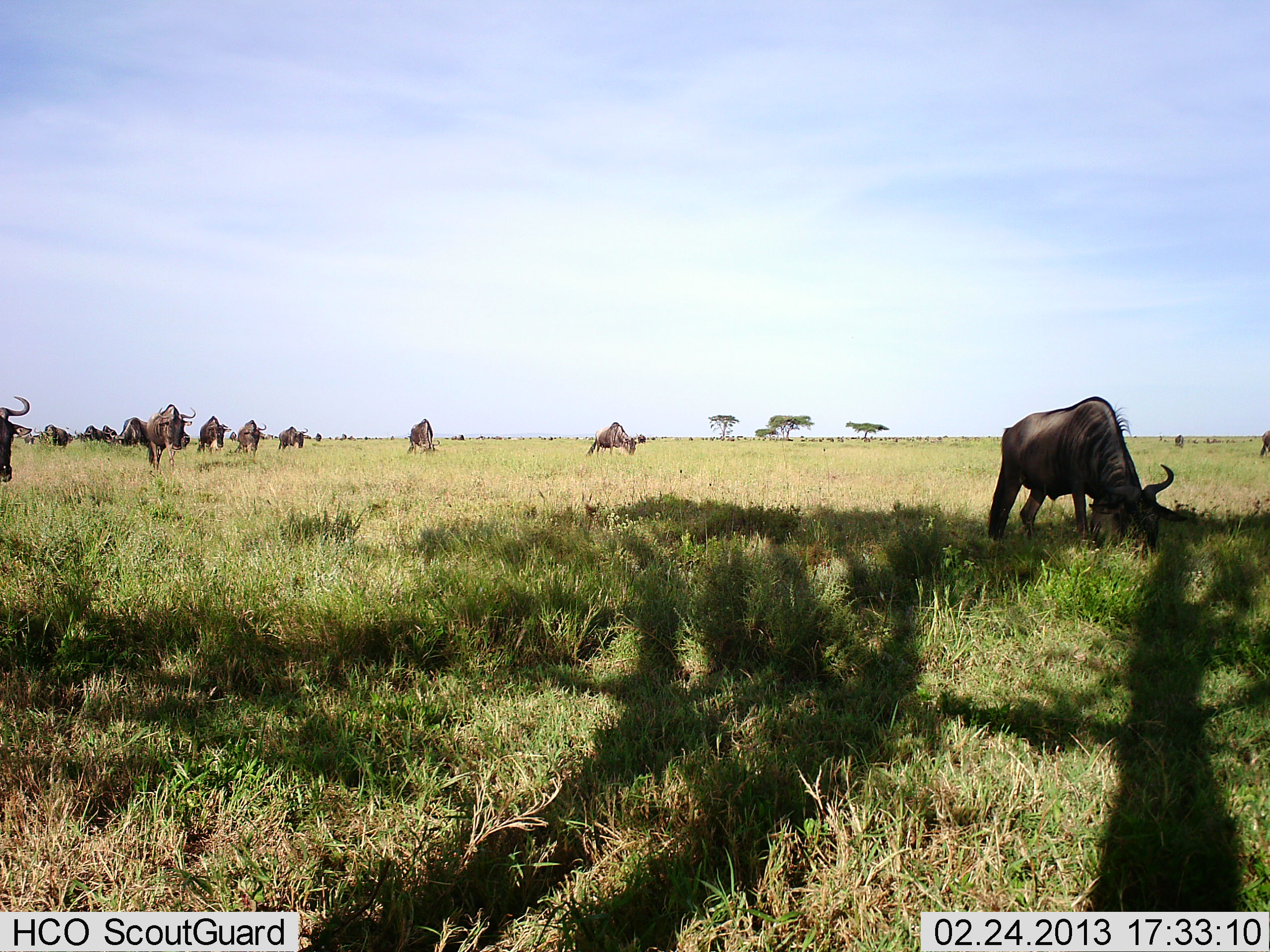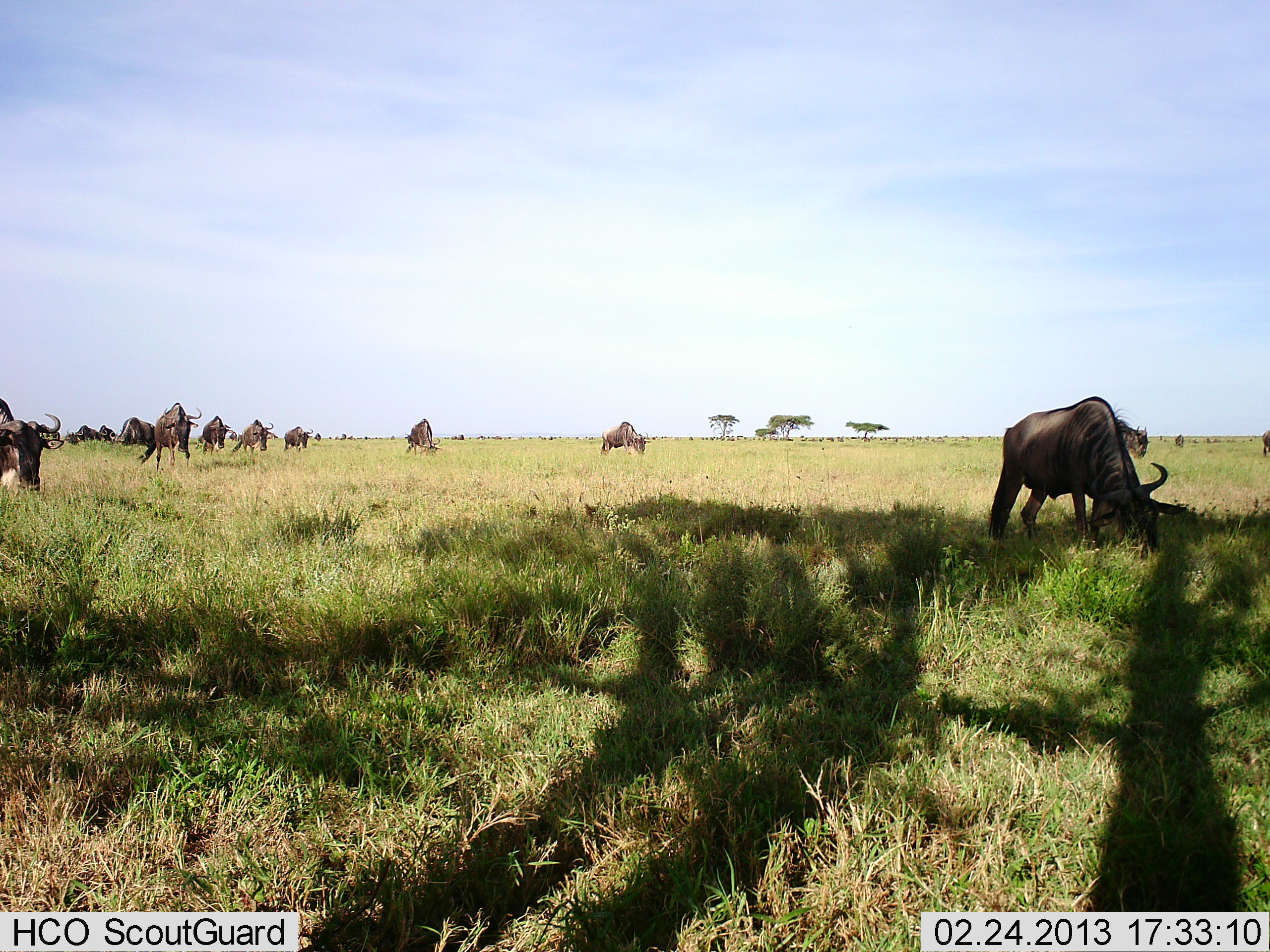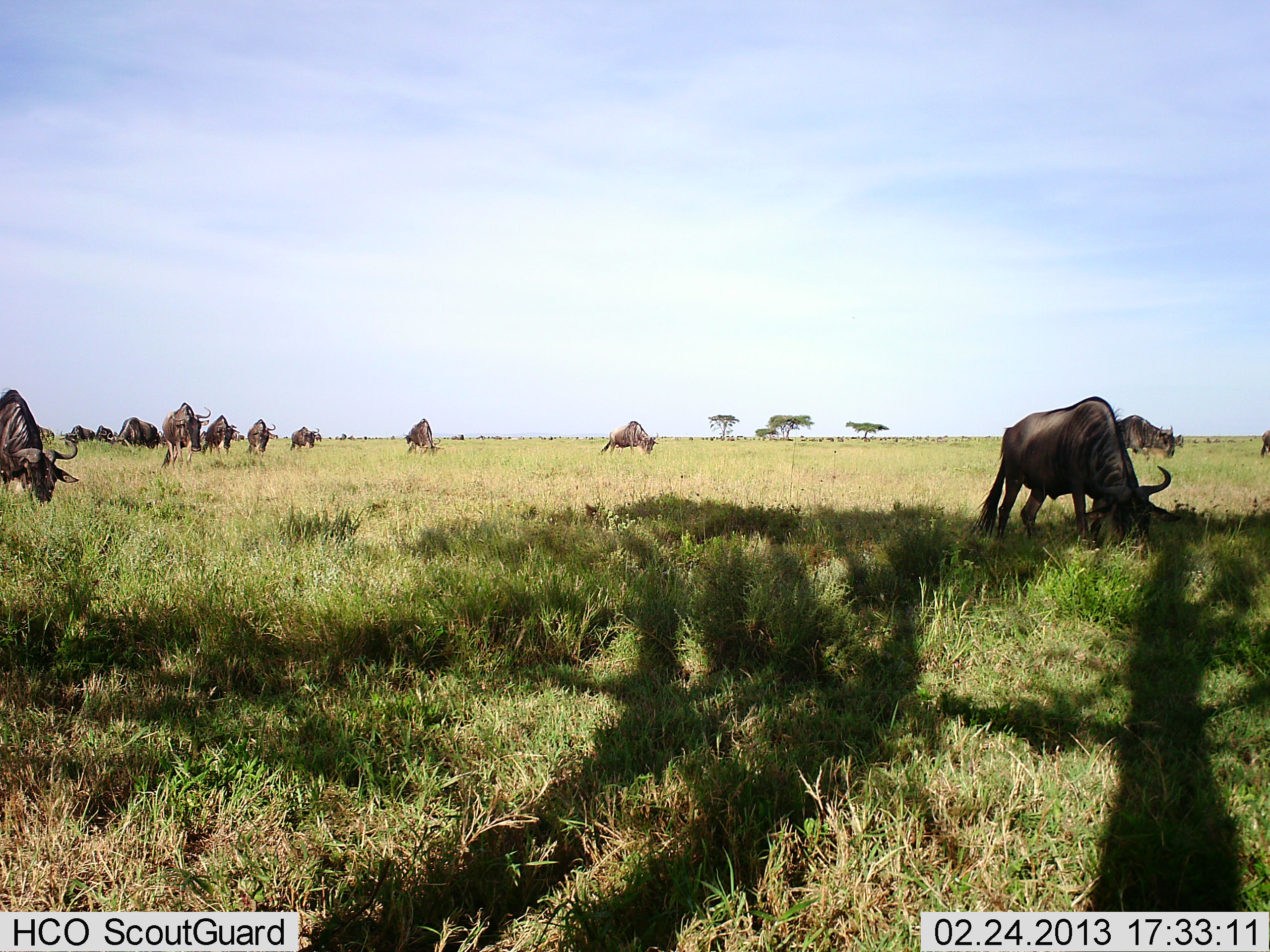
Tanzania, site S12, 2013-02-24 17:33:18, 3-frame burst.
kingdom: Animalia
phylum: Chordata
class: Mammalia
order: Artiodactyla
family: Bovidae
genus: Connochaetes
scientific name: Connochaetes taurinus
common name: blue wildebeest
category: wildebeest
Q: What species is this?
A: Wildebeest (blue wildebeest) (Connochaetes taurinus).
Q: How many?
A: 11-50.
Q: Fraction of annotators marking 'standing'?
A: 11%.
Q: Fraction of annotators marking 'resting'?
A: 0%.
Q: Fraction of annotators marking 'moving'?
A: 44%.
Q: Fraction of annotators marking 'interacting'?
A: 0%.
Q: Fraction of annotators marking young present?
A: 0%.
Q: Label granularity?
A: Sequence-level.